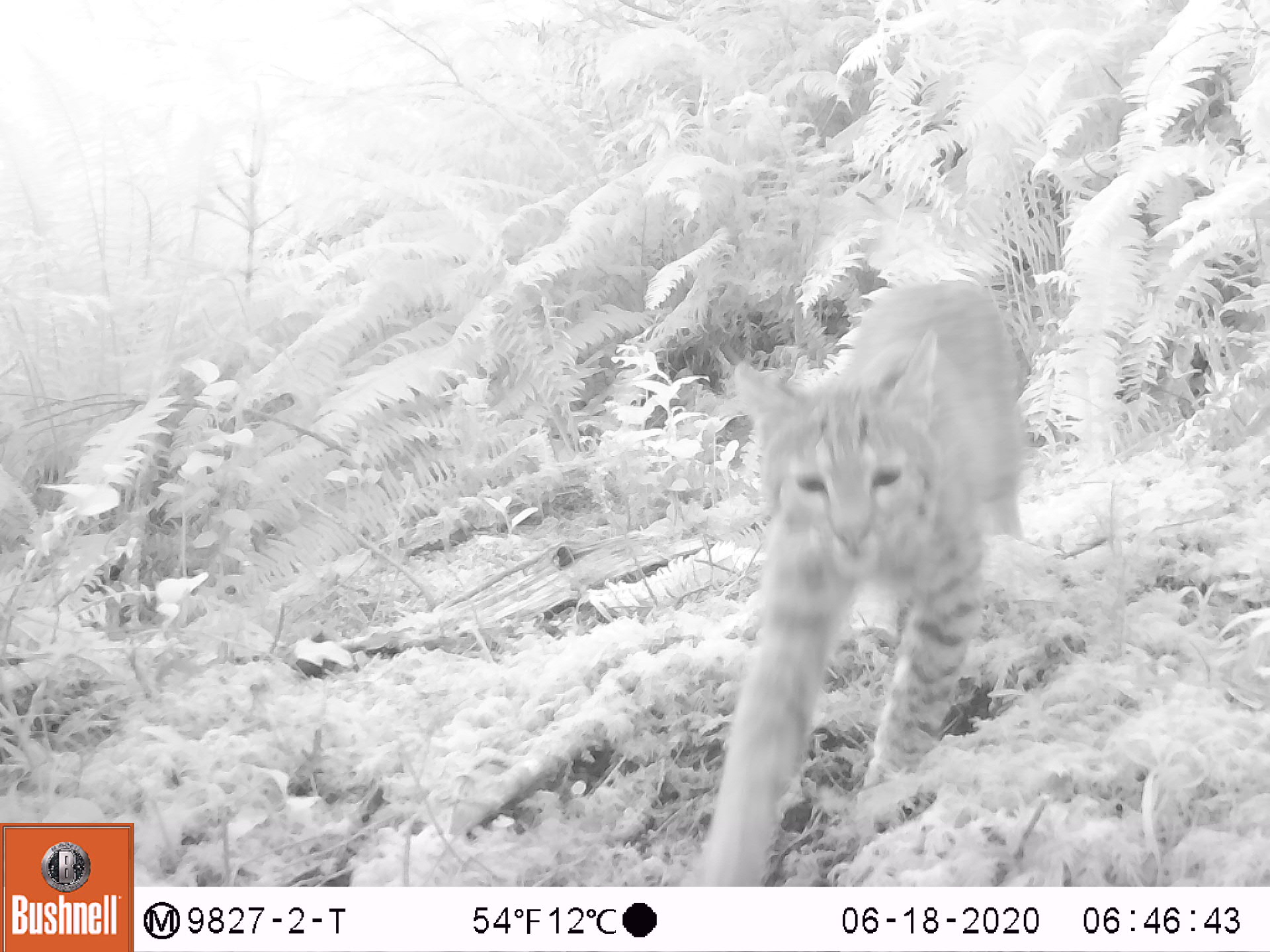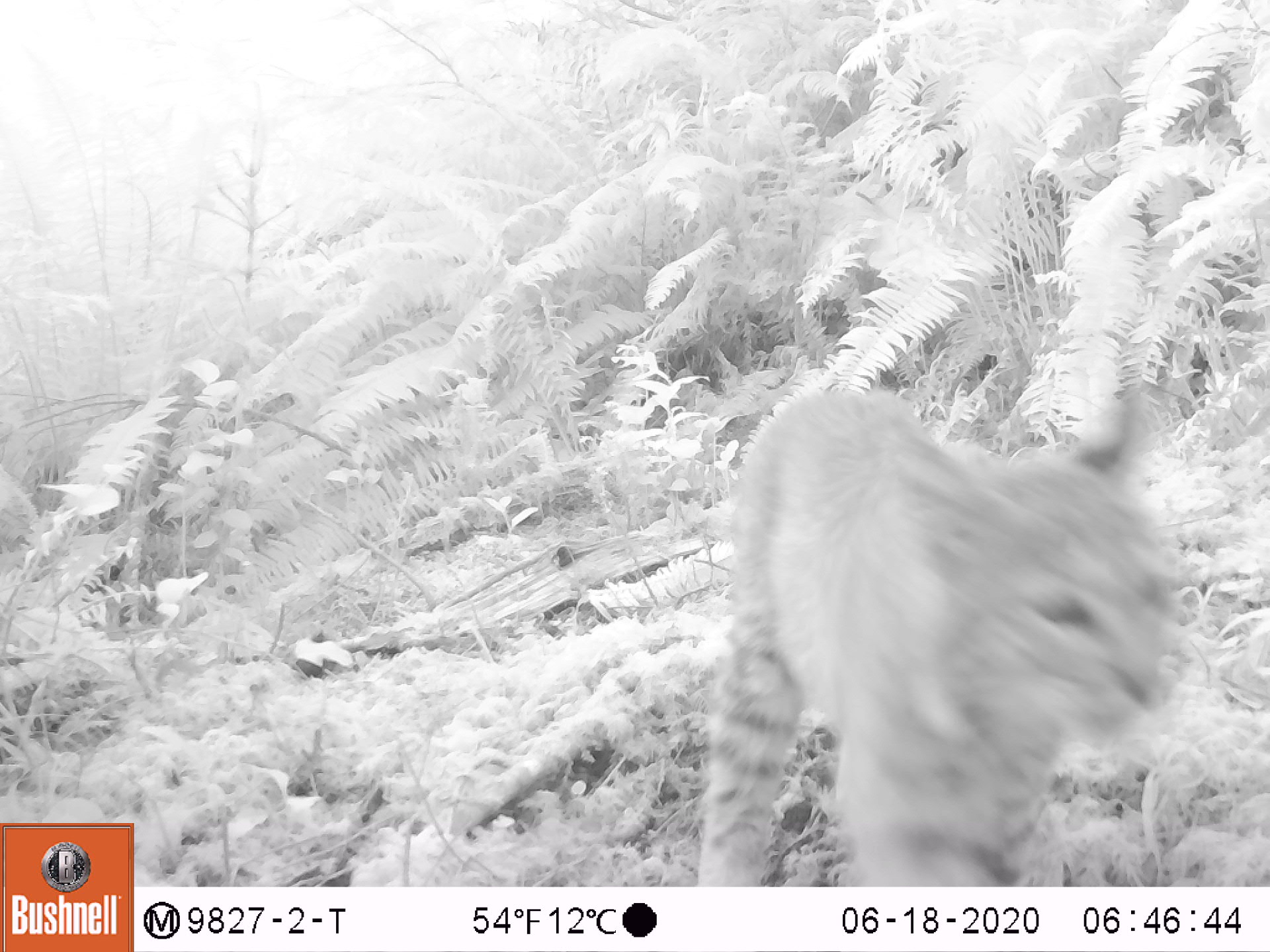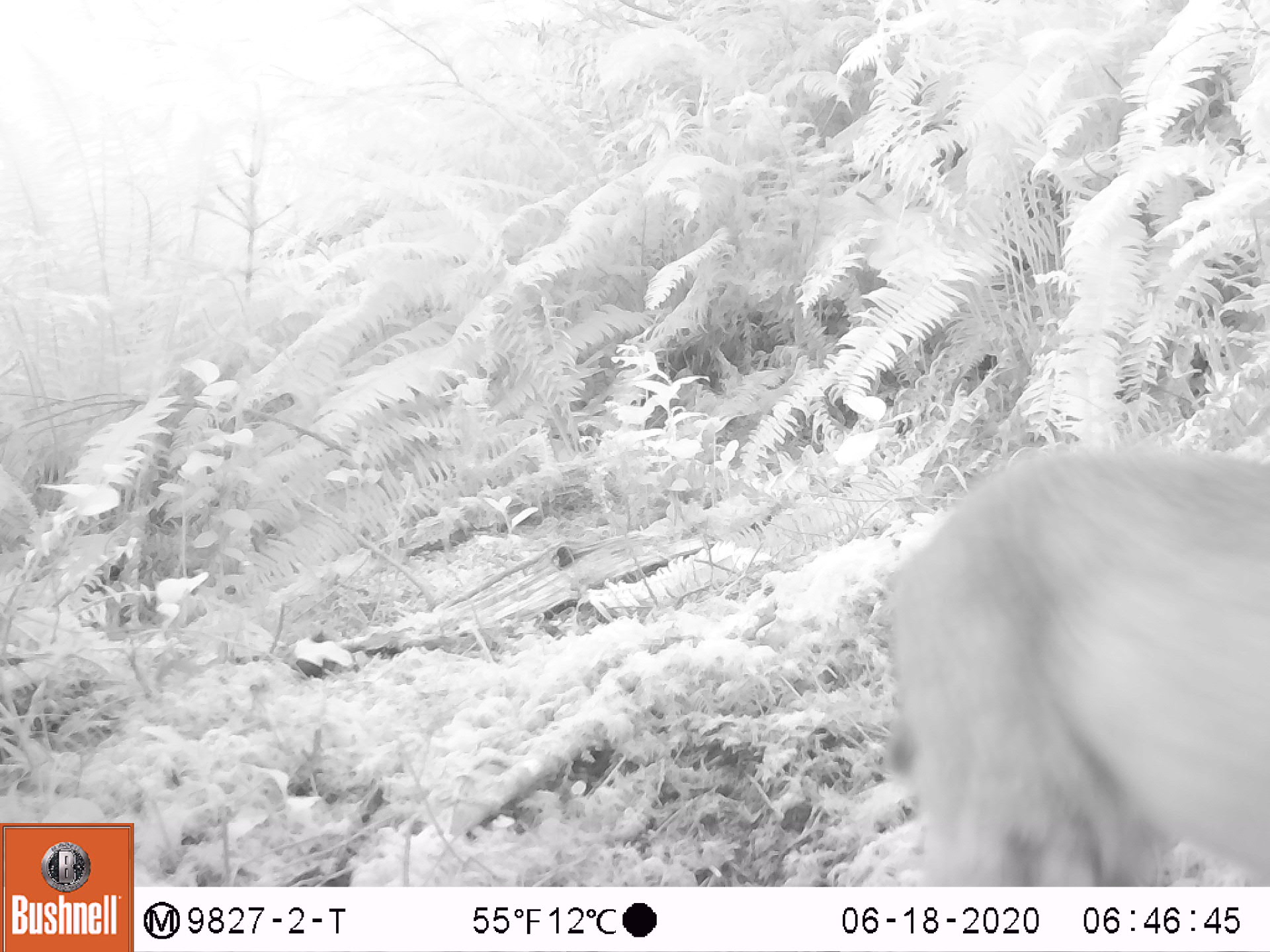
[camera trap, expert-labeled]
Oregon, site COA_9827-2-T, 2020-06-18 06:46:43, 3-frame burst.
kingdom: Animalia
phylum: Chordata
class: Mammalia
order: Carnivora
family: Felidae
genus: Lynx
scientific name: Lynx rufus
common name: bobcat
Bobcat (Lynx rufus).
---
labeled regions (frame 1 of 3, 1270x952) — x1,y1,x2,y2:
bobcat: 666,266,1040,883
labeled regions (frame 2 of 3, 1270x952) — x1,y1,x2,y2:
bobcat: 683,376,1192,885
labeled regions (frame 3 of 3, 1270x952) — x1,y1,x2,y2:
bobcat: 869,422,1261,885